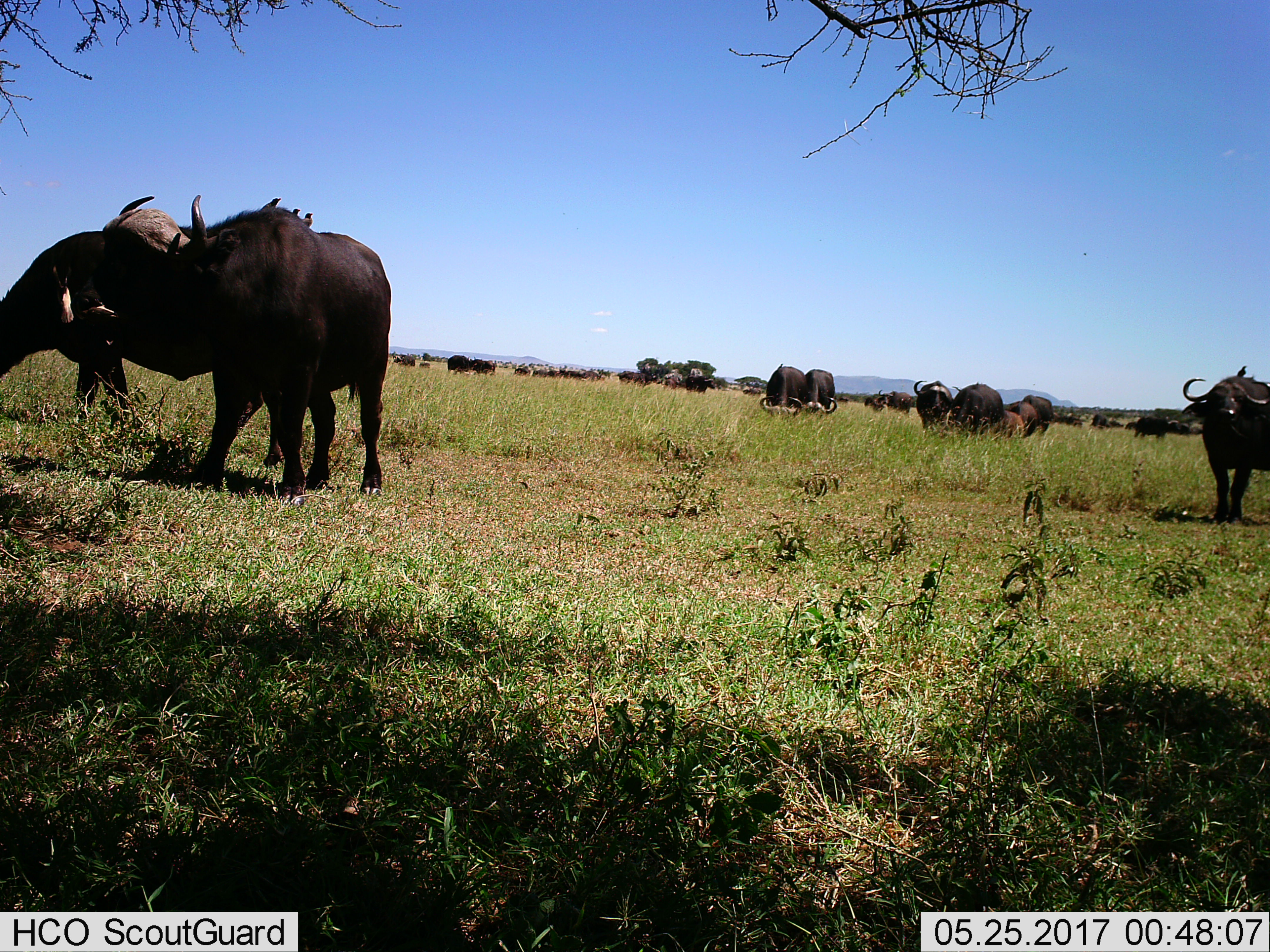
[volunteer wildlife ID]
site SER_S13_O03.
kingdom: Animalia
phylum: Chordata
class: Mammalia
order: Artiodactyla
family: Bovidae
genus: Syncerus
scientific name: Syncerus caffer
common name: african buffalo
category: buffalo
Buffalo (african buffalo) (Syncerus caffer), count 11-50. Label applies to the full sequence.